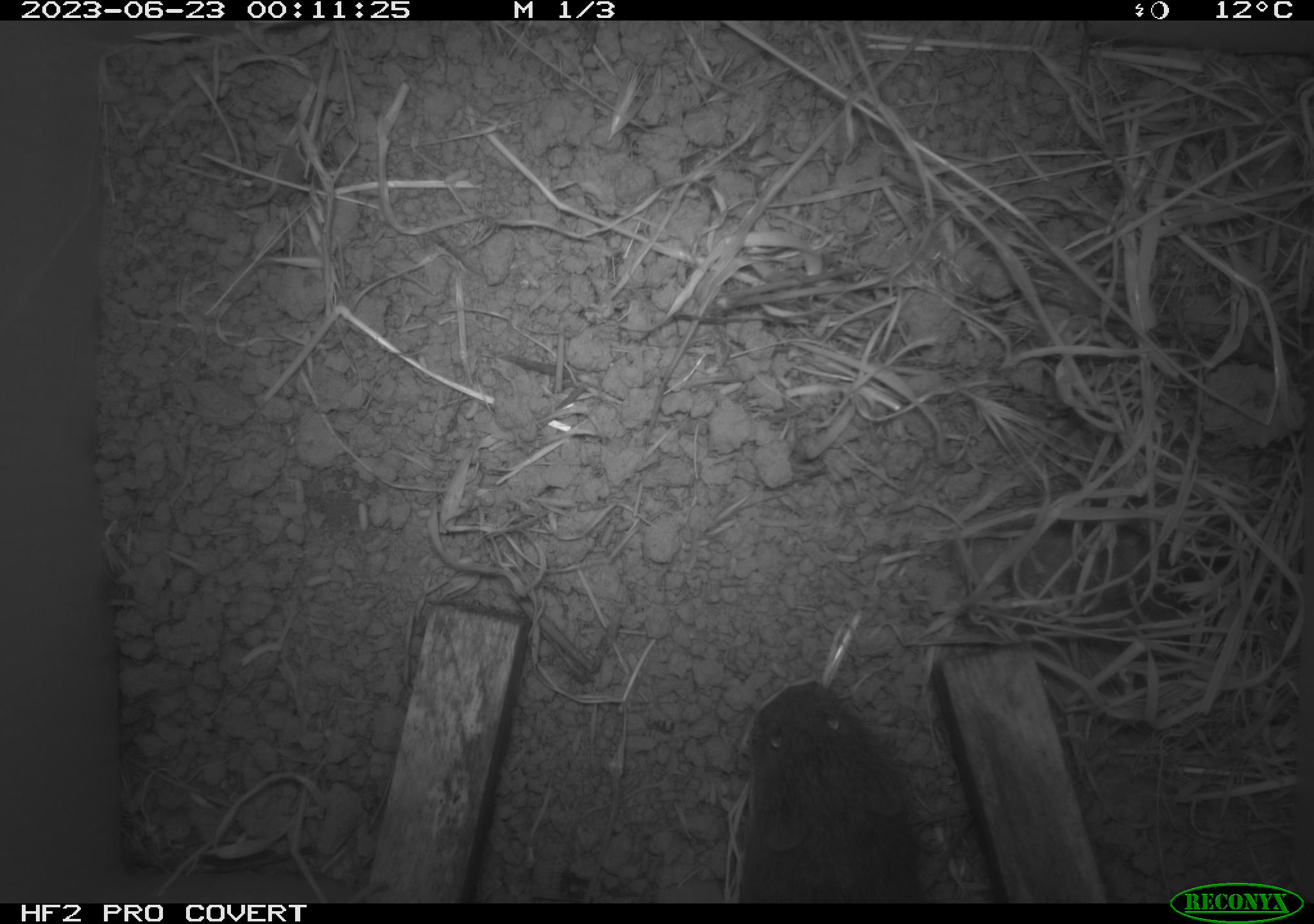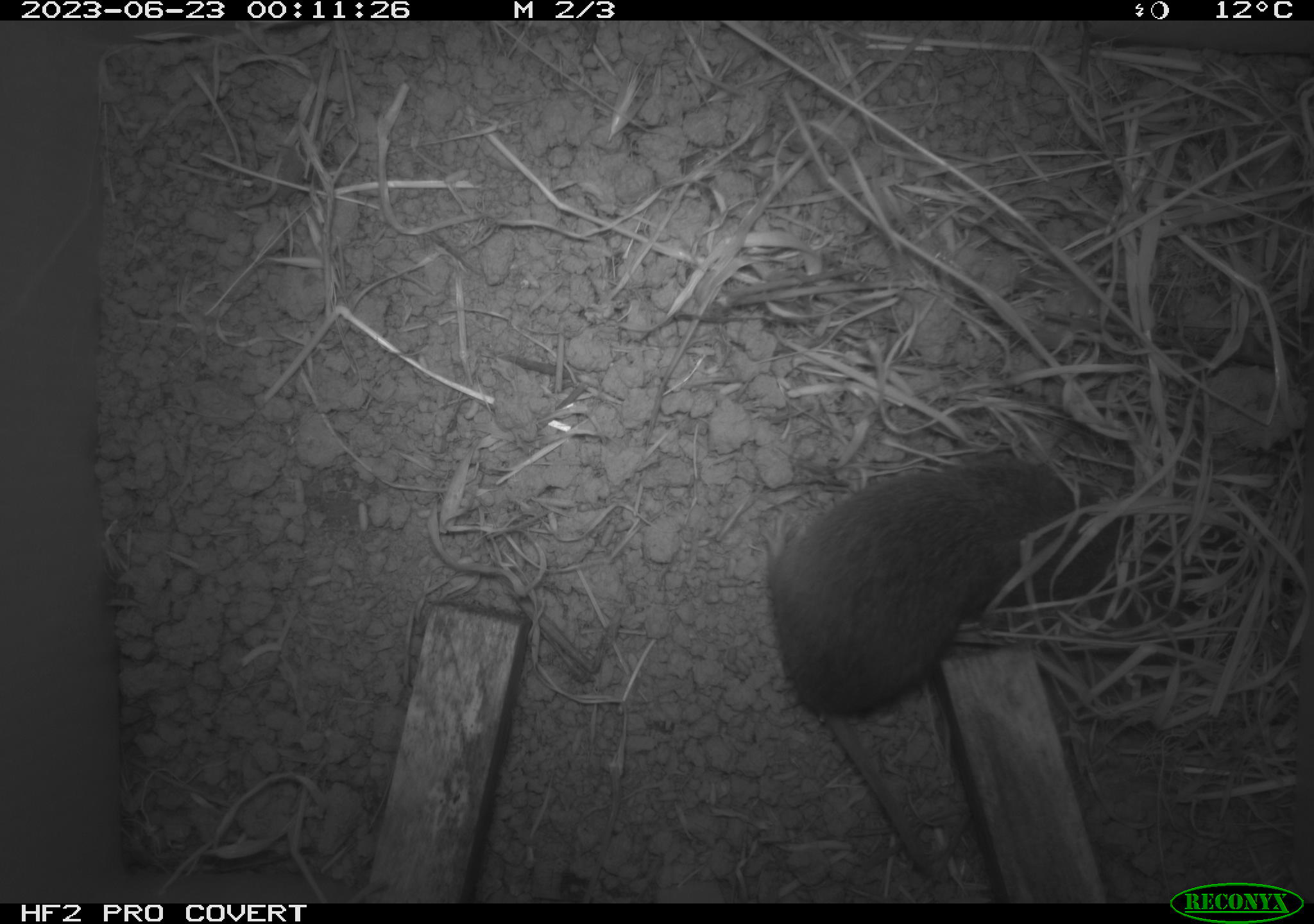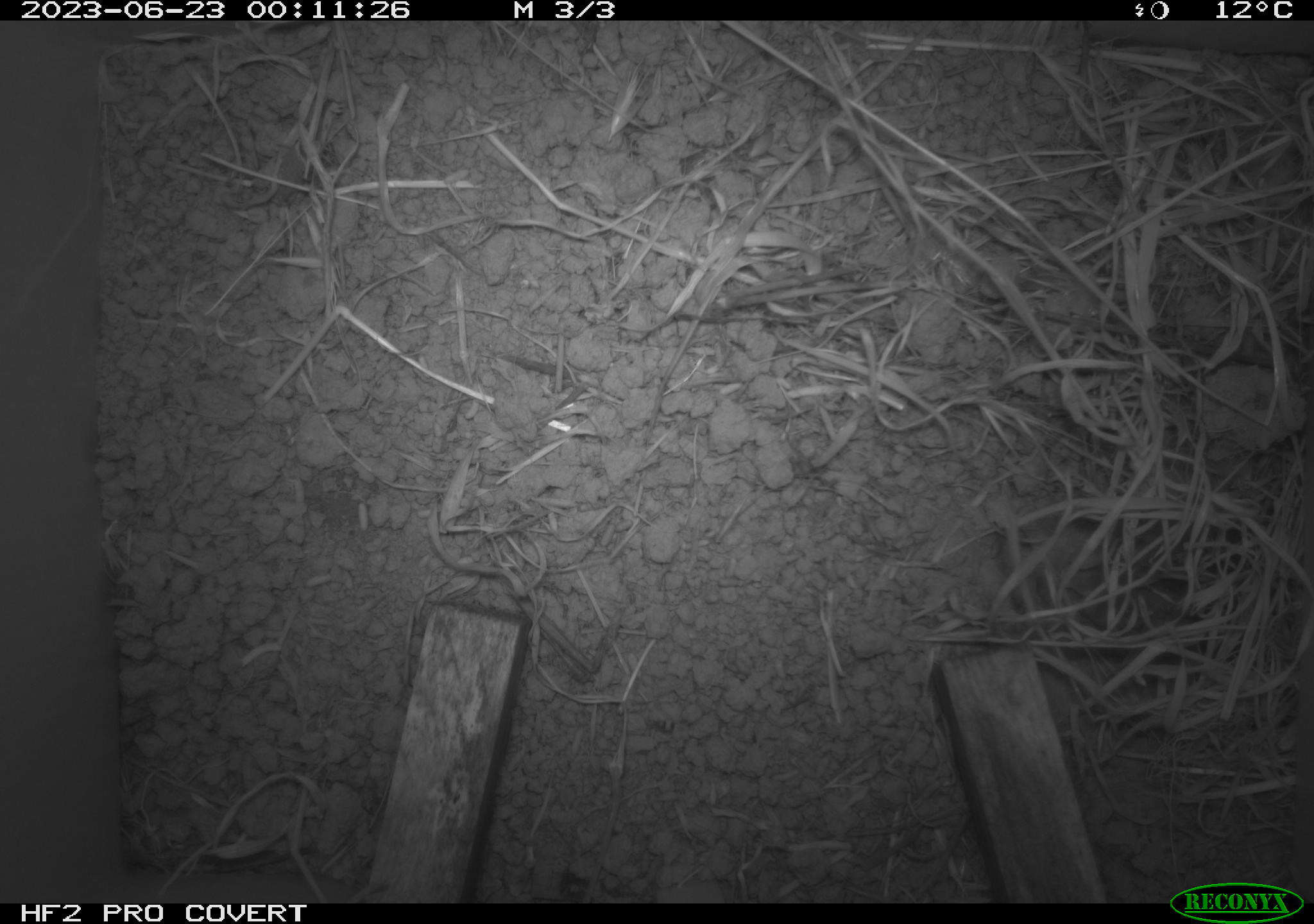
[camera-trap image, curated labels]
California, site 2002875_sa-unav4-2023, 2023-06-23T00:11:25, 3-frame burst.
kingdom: Animalia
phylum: Chordata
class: Mammalia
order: Rodentia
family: Cricetidae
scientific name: Arvicolinae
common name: voles, lemmings, and muskrats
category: arvicolinae subfamily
Arvicolinae subfamily (voles, lemmings, and muskrats) (Arvicolinae).